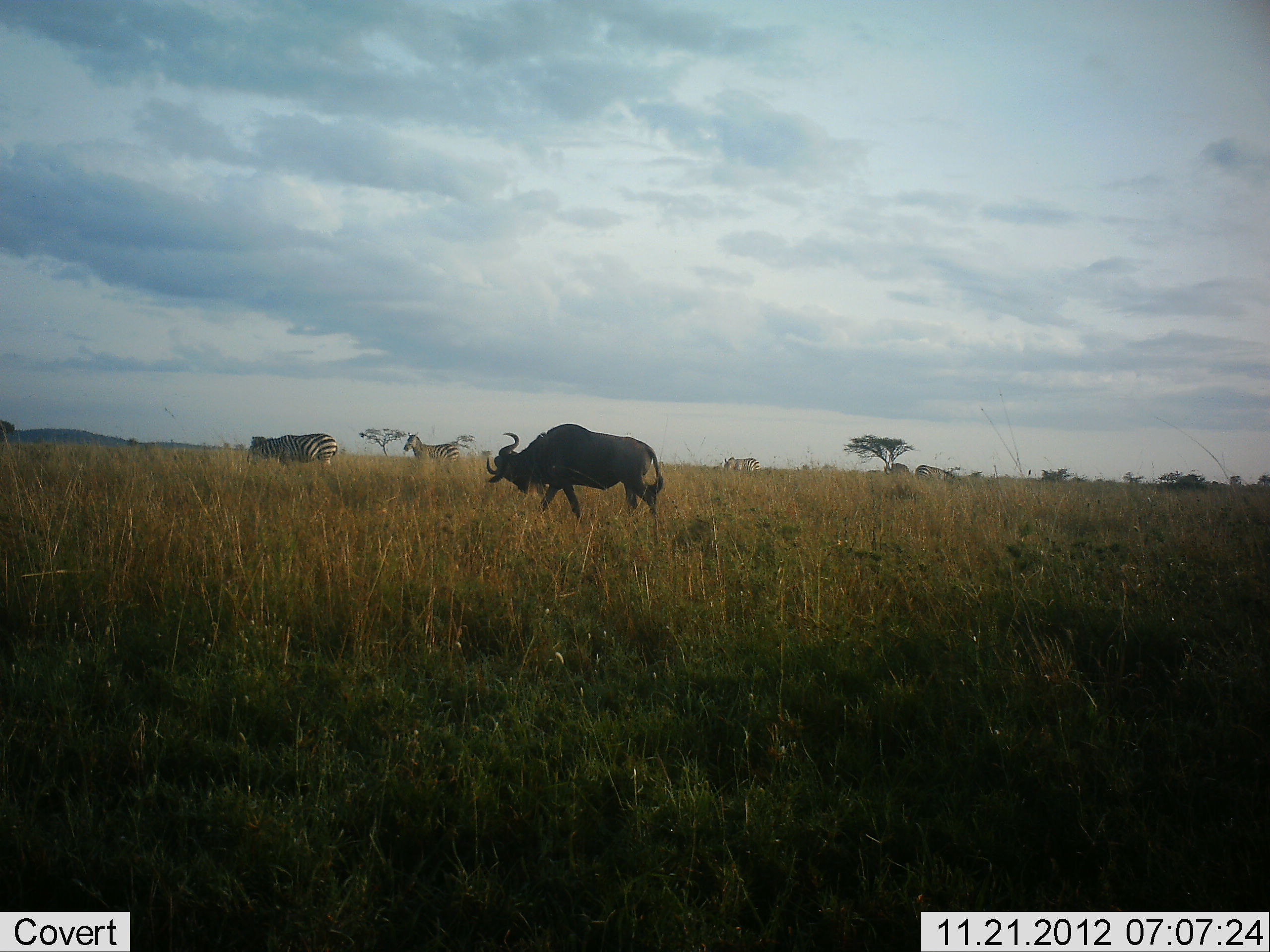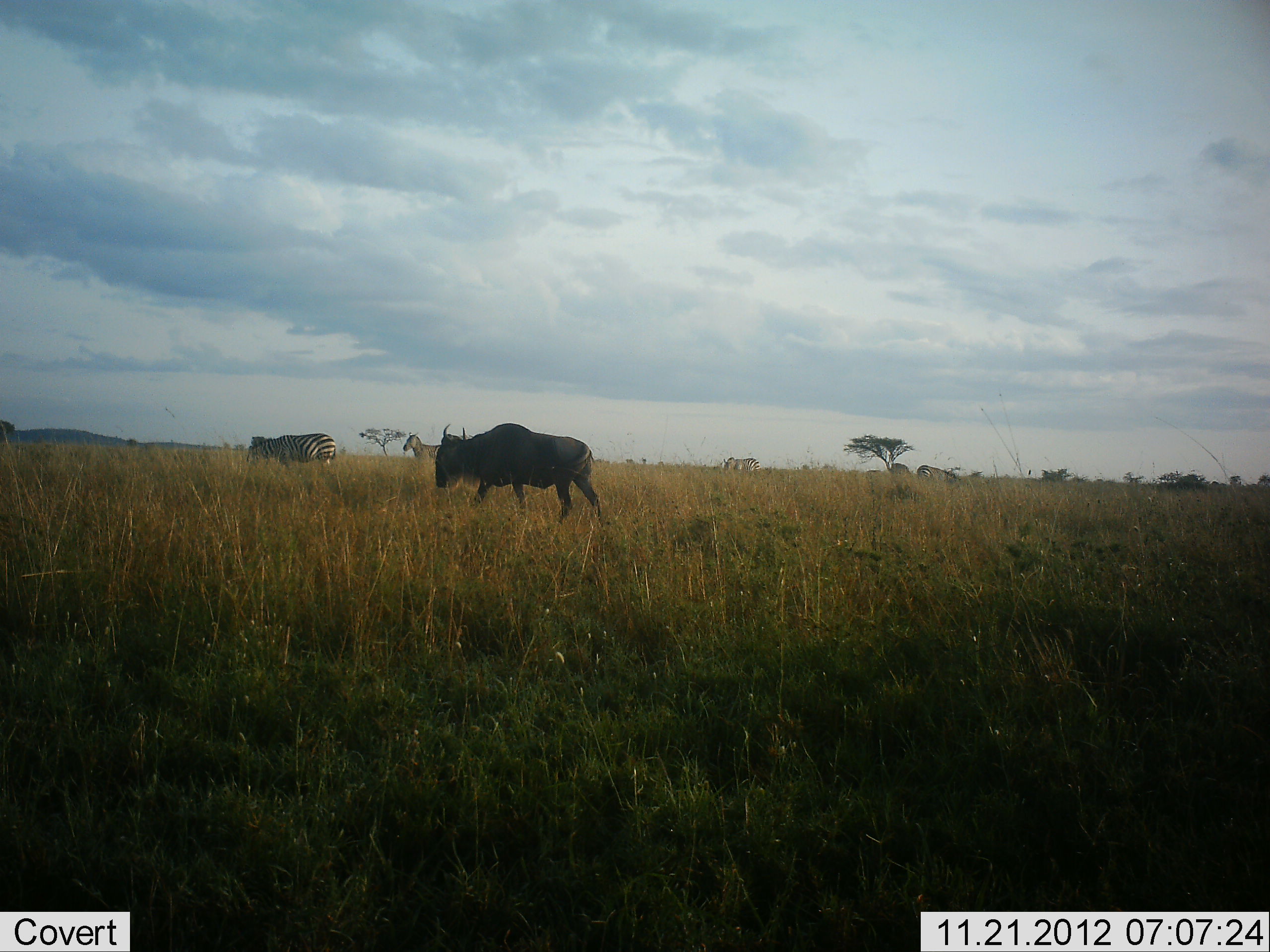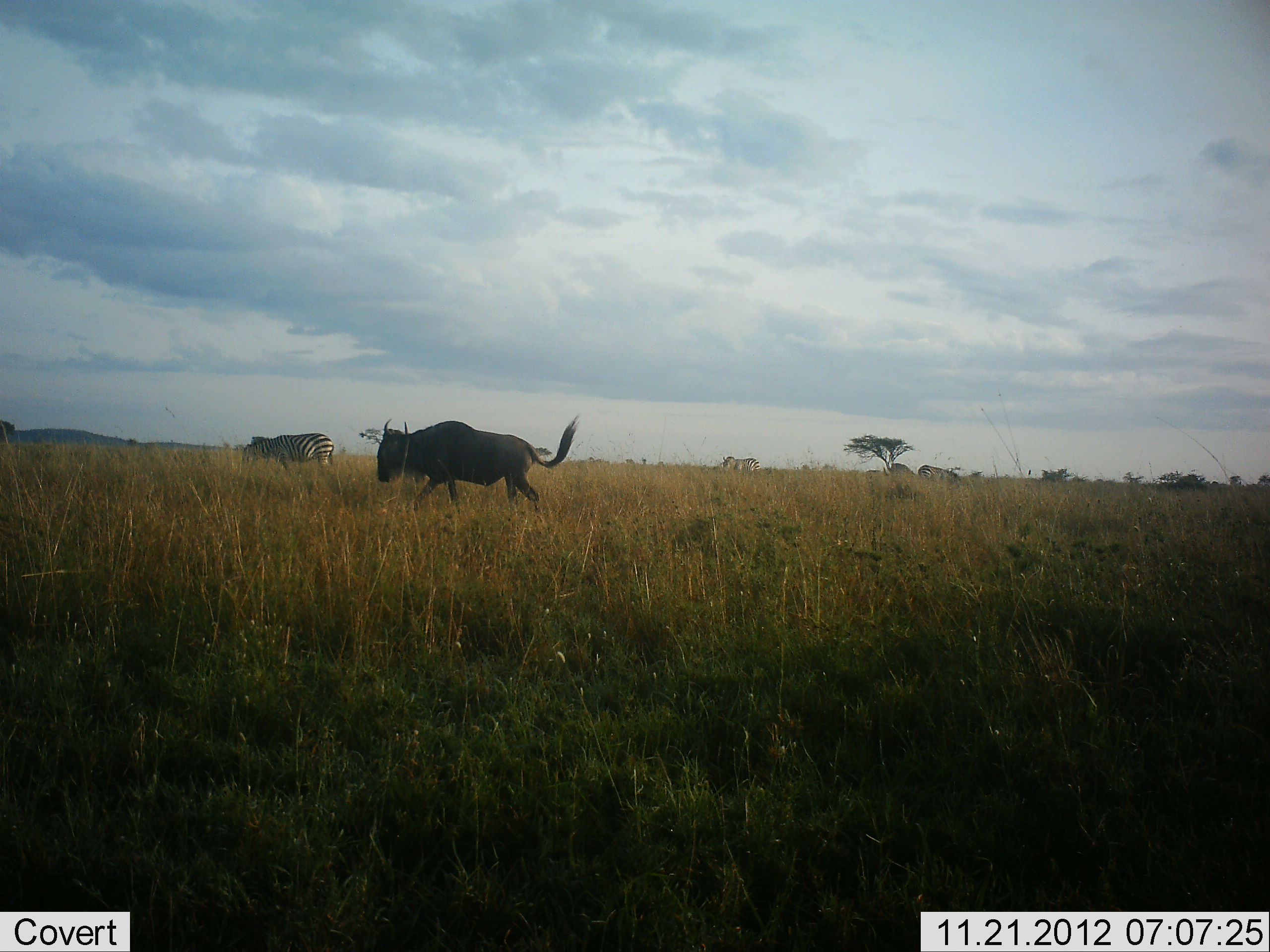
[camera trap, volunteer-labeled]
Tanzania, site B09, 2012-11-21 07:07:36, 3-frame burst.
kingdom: Animalia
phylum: Chordata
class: Mammalia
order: Artiodactyla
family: Bovidae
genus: Connochaetes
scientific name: Connochaetes taurinus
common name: blue wildebeest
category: wildebeest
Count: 1.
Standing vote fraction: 0%.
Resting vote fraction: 0%.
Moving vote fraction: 100%.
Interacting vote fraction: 0%.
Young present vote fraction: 0%.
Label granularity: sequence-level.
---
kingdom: Animalia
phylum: Chordata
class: Mammalia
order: Perissodactyla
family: Equidae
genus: Equus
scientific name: Equus quagga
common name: plains zebra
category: zebra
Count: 3.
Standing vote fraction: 60%.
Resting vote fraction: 0%.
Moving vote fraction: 20%.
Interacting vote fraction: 0%.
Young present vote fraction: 0%.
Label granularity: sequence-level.